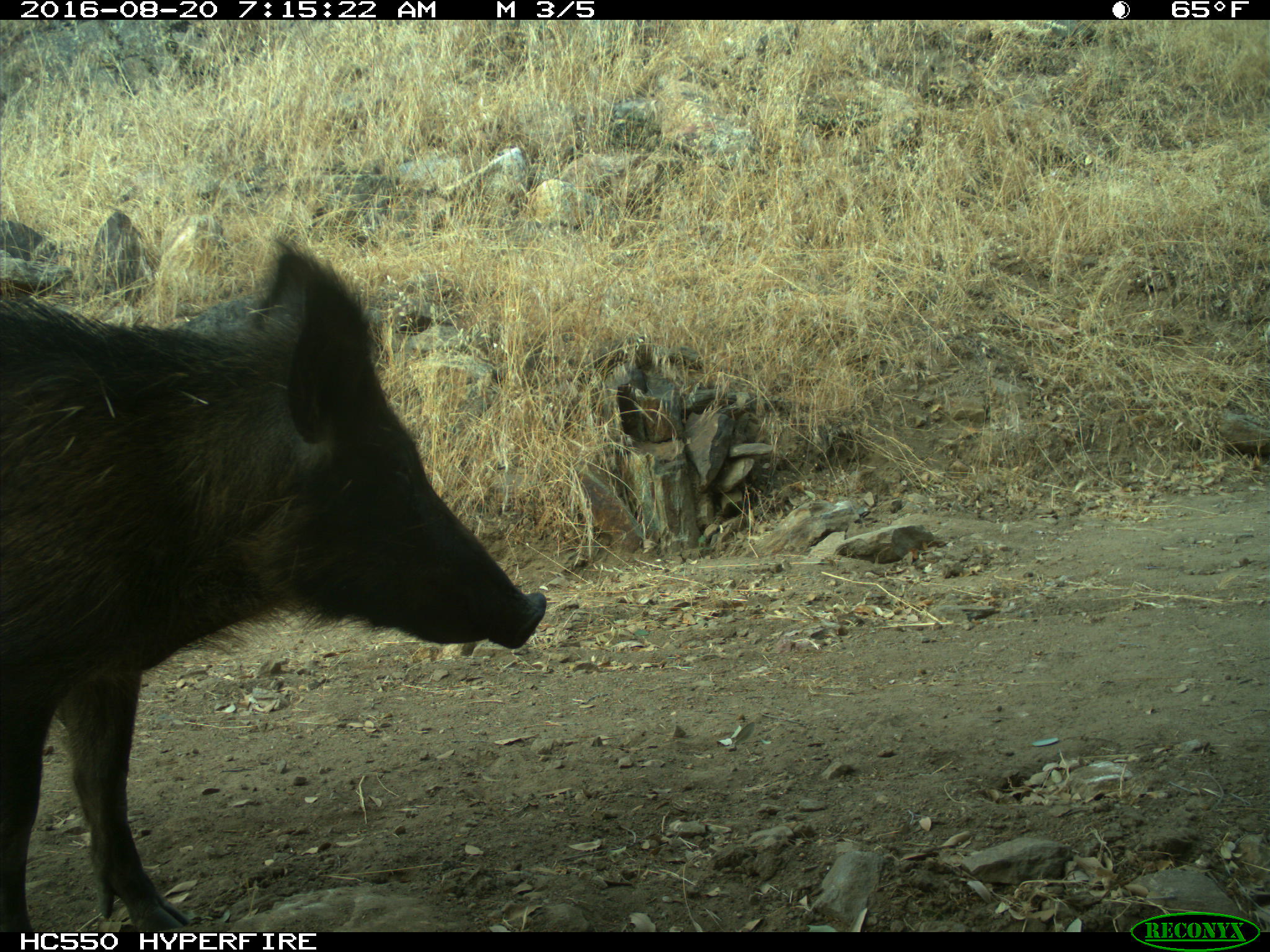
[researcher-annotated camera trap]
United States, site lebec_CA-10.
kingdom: Animalia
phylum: Chordata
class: Mammalia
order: Artiodactyla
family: Suidae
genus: Sus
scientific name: Sus scrofa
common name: wild boar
Sus scrofa (wild boar).